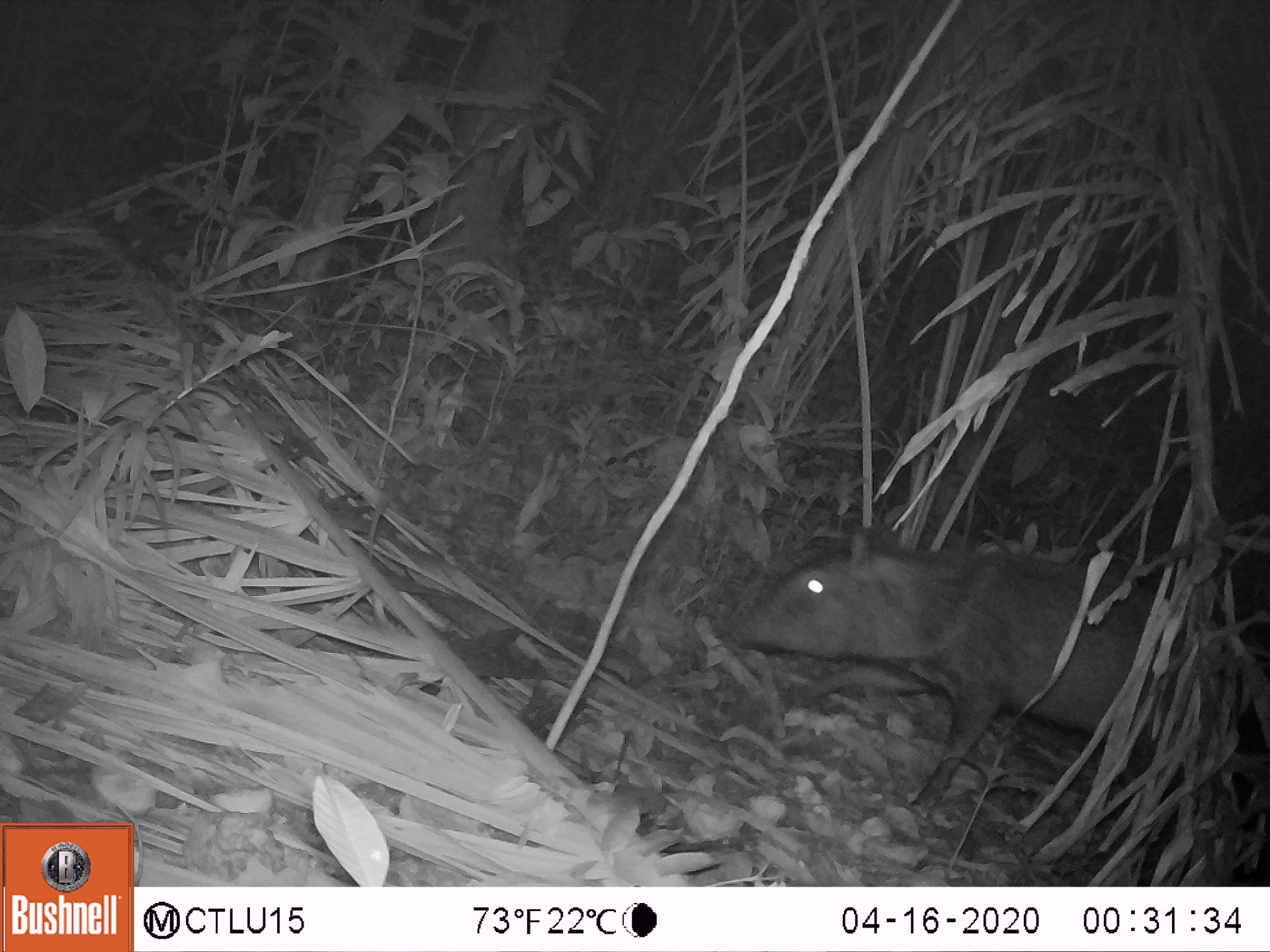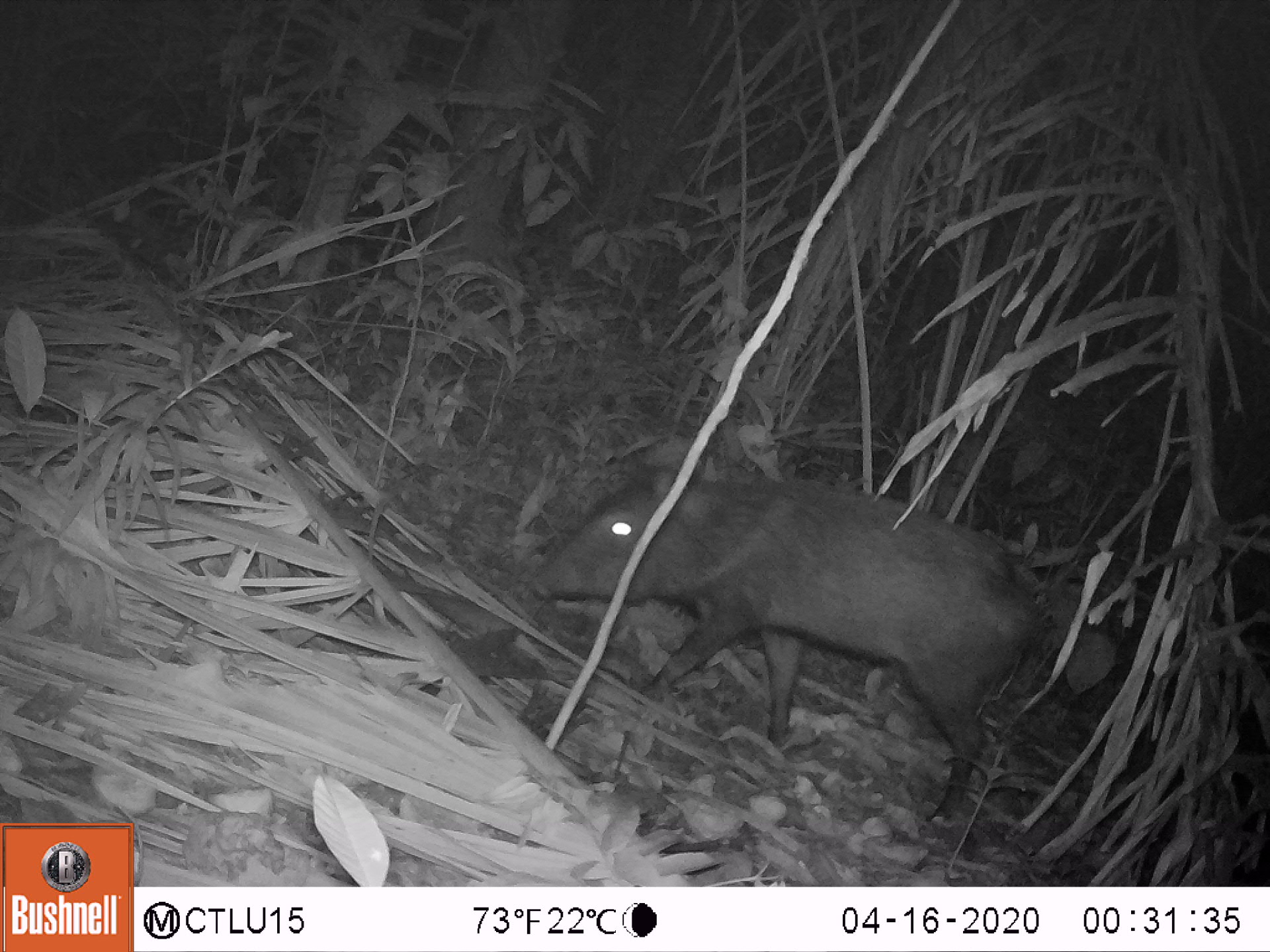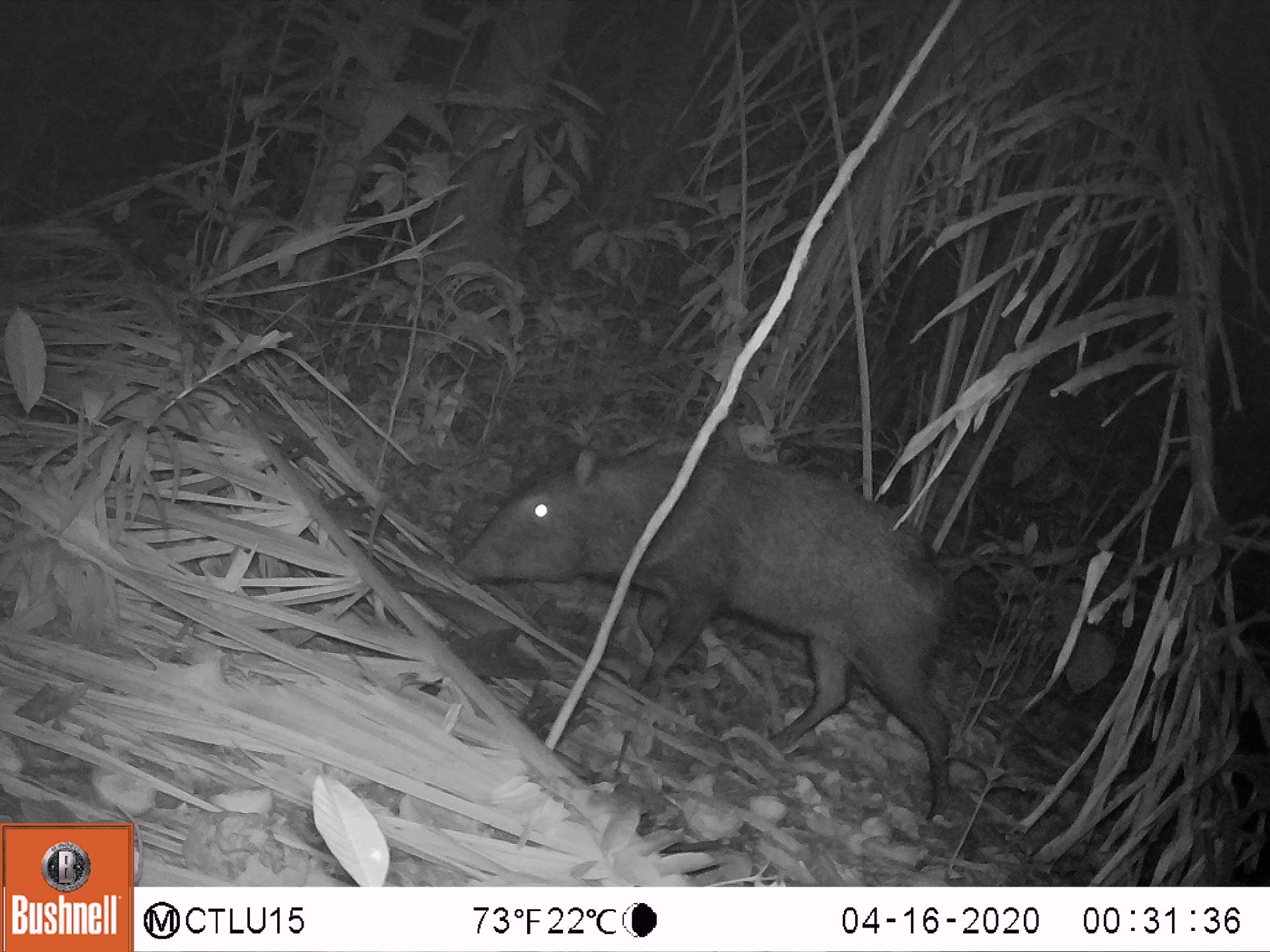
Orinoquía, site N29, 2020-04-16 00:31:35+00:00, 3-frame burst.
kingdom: Animalia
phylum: Chordata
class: Mammalia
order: Artiodactyla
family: Tayassuidae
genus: Pecari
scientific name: Pecari tajacu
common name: collared peccary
Collared peccary (Pecari tajacu).